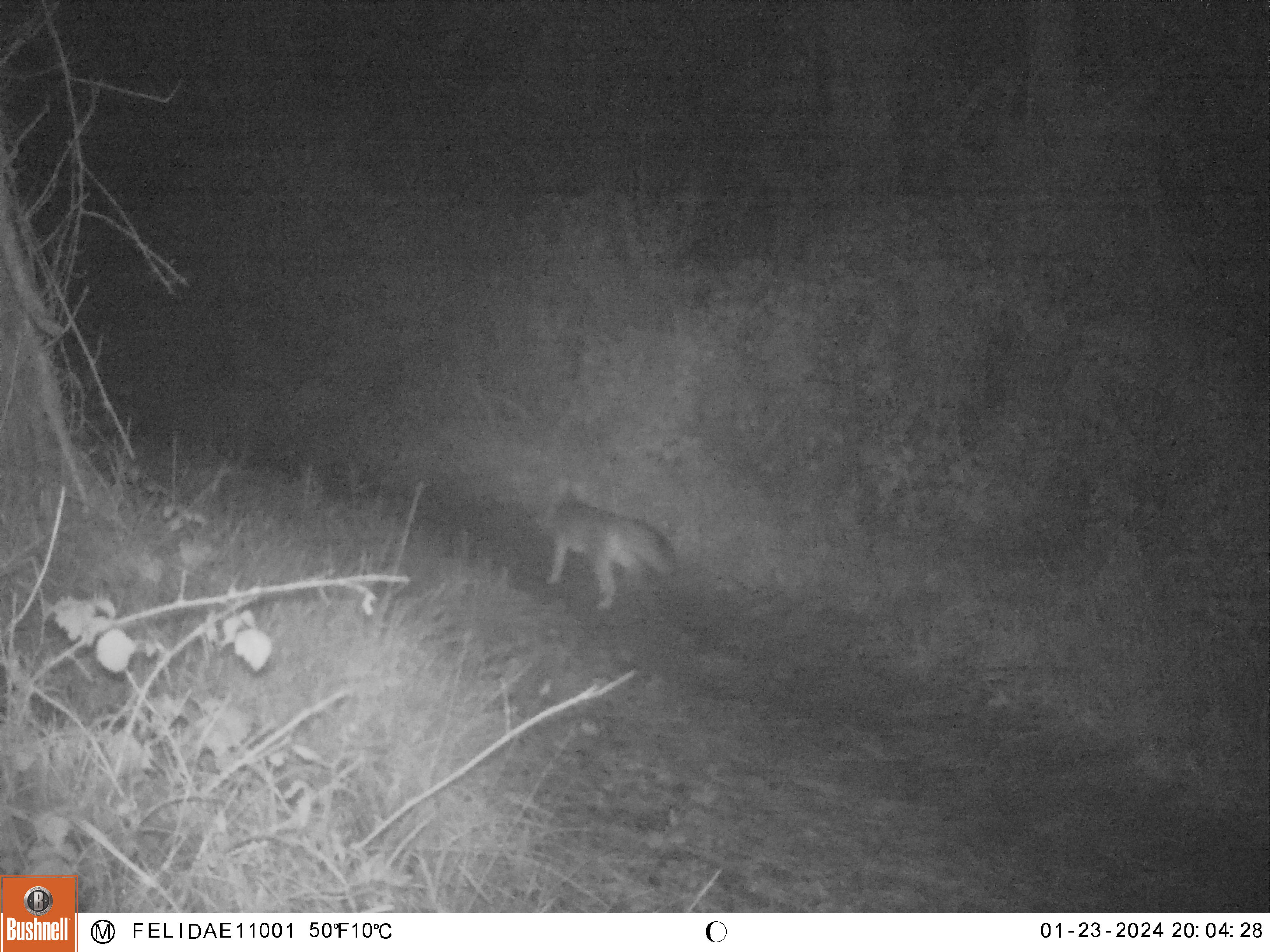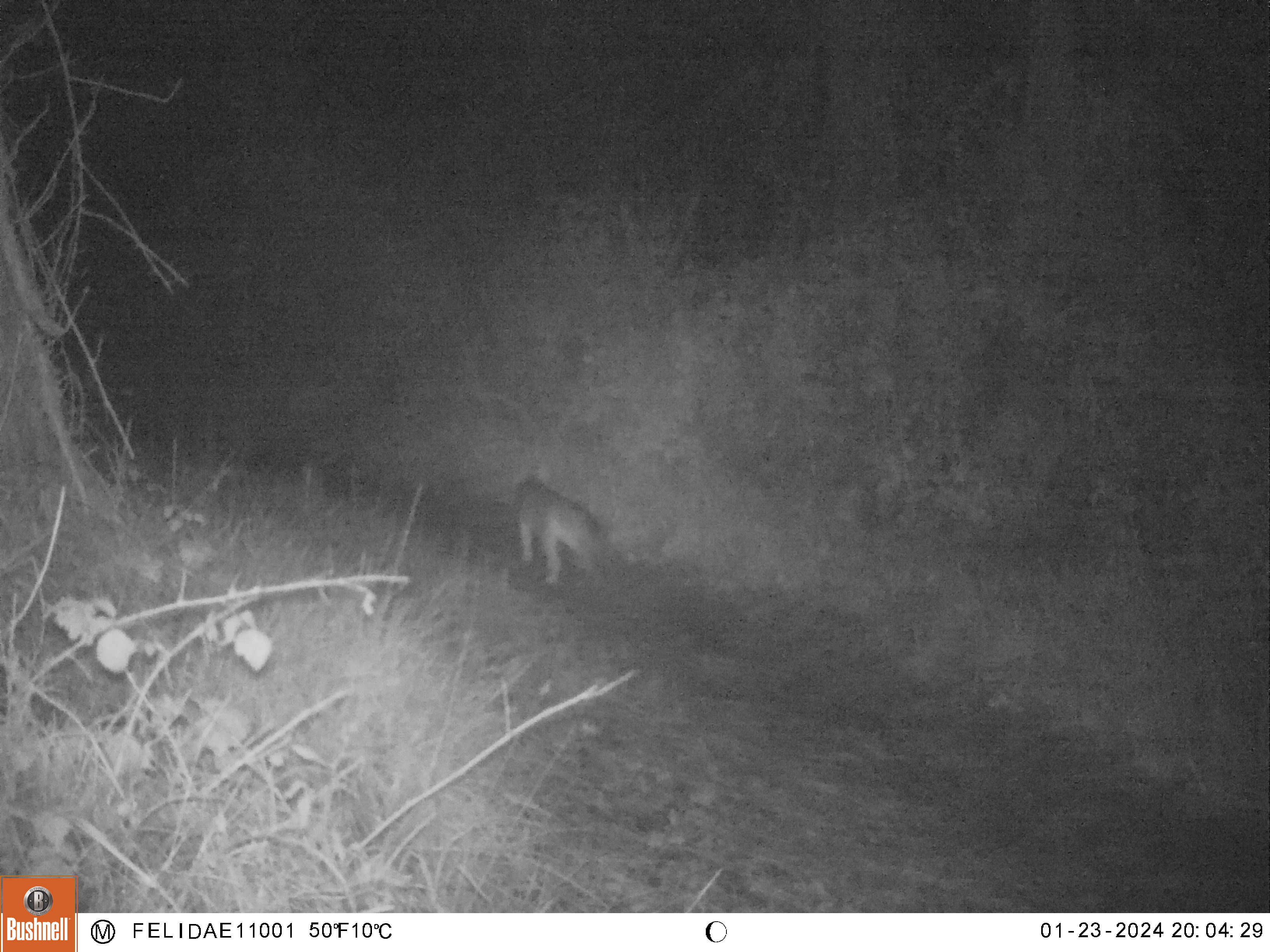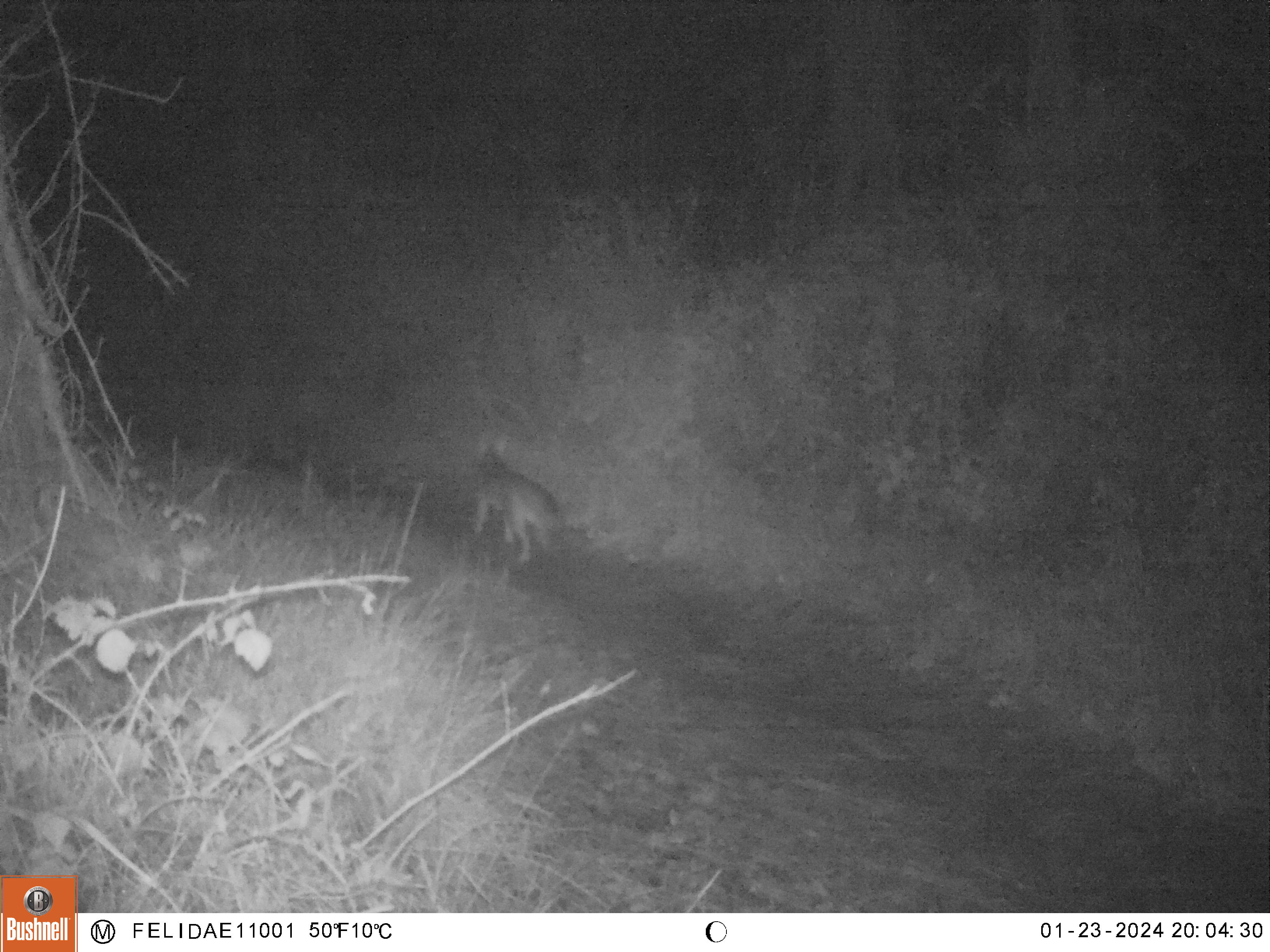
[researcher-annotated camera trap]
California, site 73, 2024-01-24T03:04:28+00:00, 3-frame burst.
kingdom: Animalia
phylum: Chordata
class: Mammalia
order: Carnivora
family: Canidae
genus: Urocyon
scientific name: Urocyon cinereoargenteus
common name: gray fox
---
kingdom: Animalia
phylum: Chordata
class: Mammalia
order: Carnivora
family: Felidae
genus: Lynx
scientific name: Lynx rufus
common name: bobcat